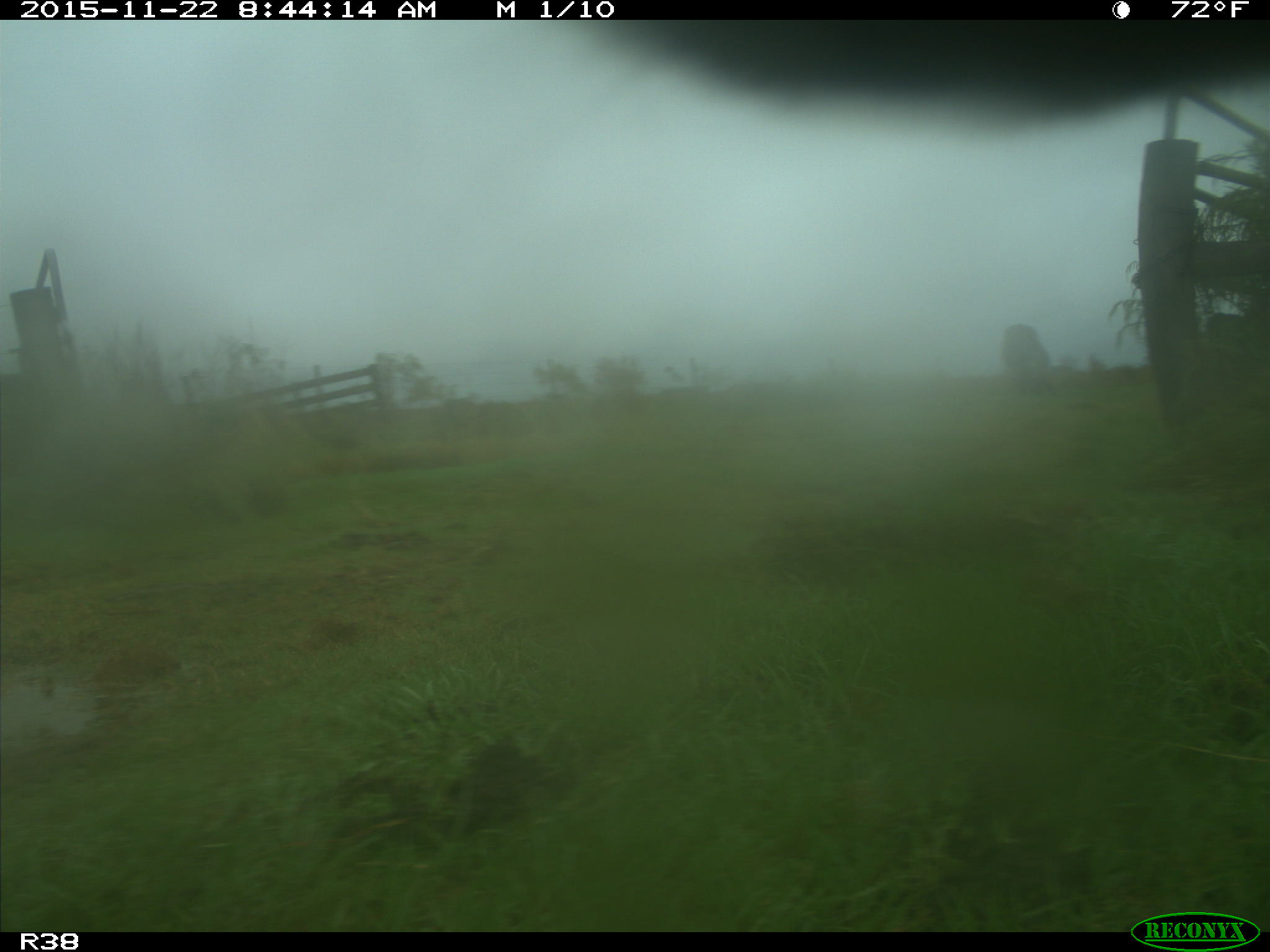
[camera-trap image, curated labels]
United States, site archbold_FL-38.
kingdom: Animalia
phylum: Chordata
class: Mammalia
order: Artiodactyla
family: Bovidae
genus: Bos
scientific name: Bos taurus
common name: domestic cow